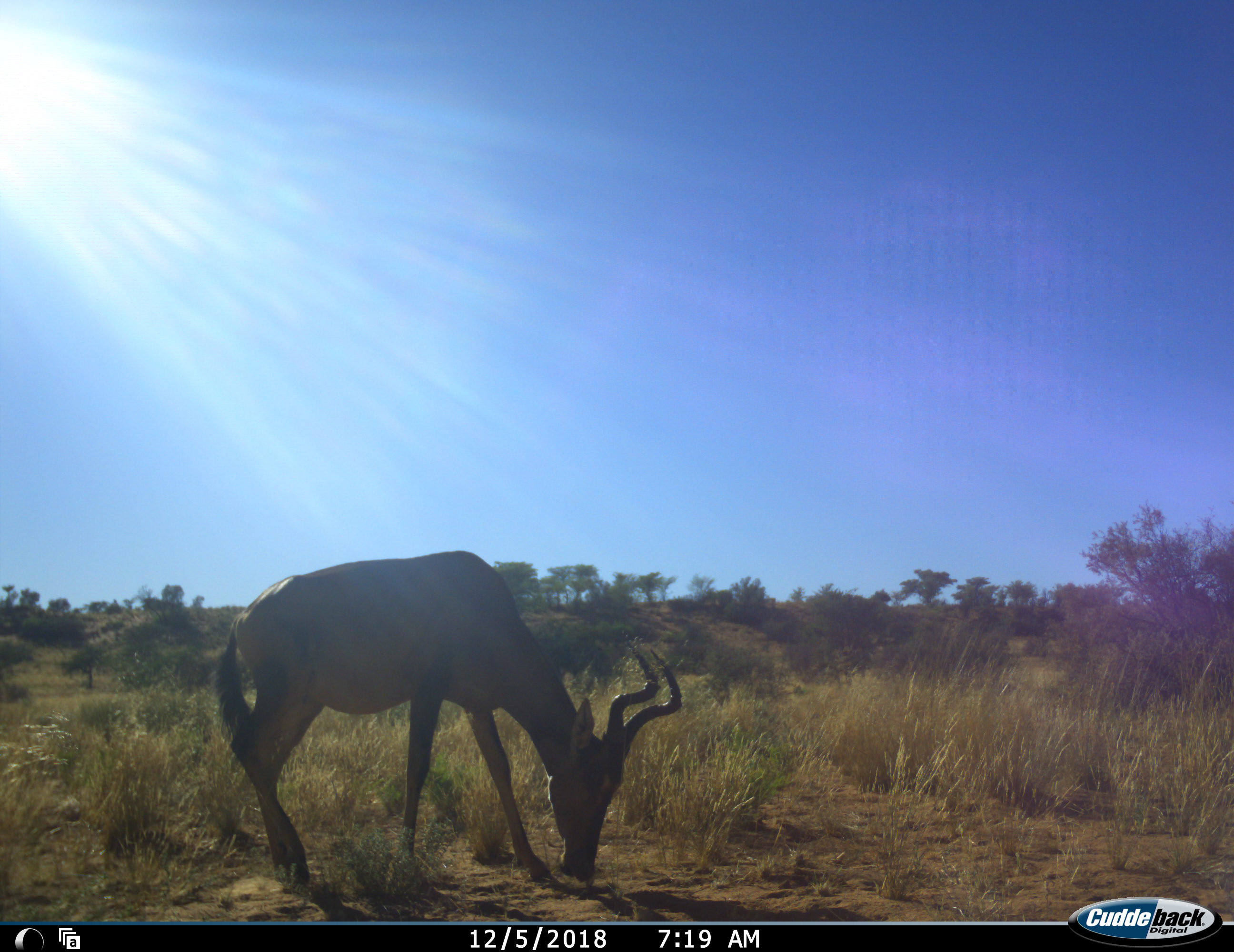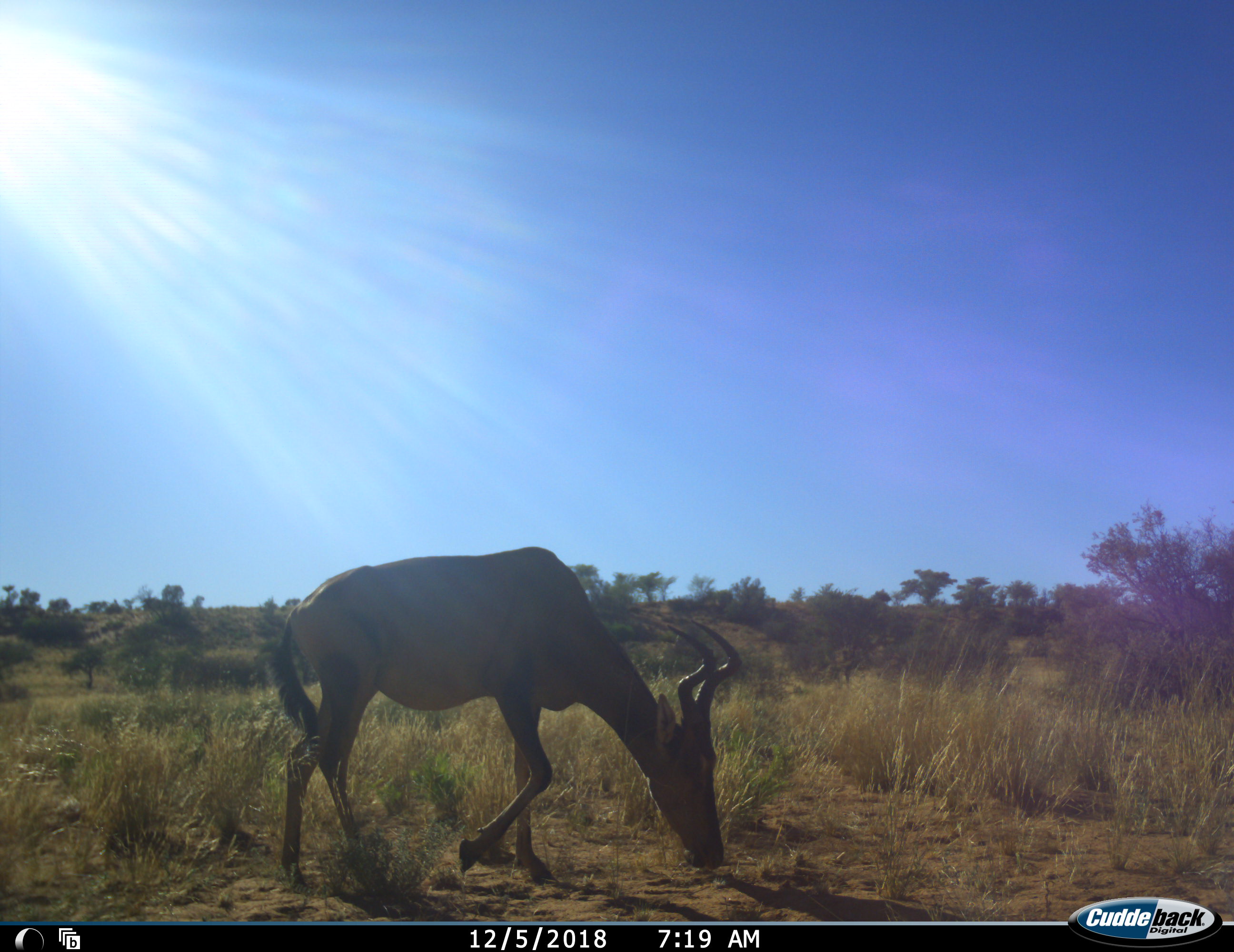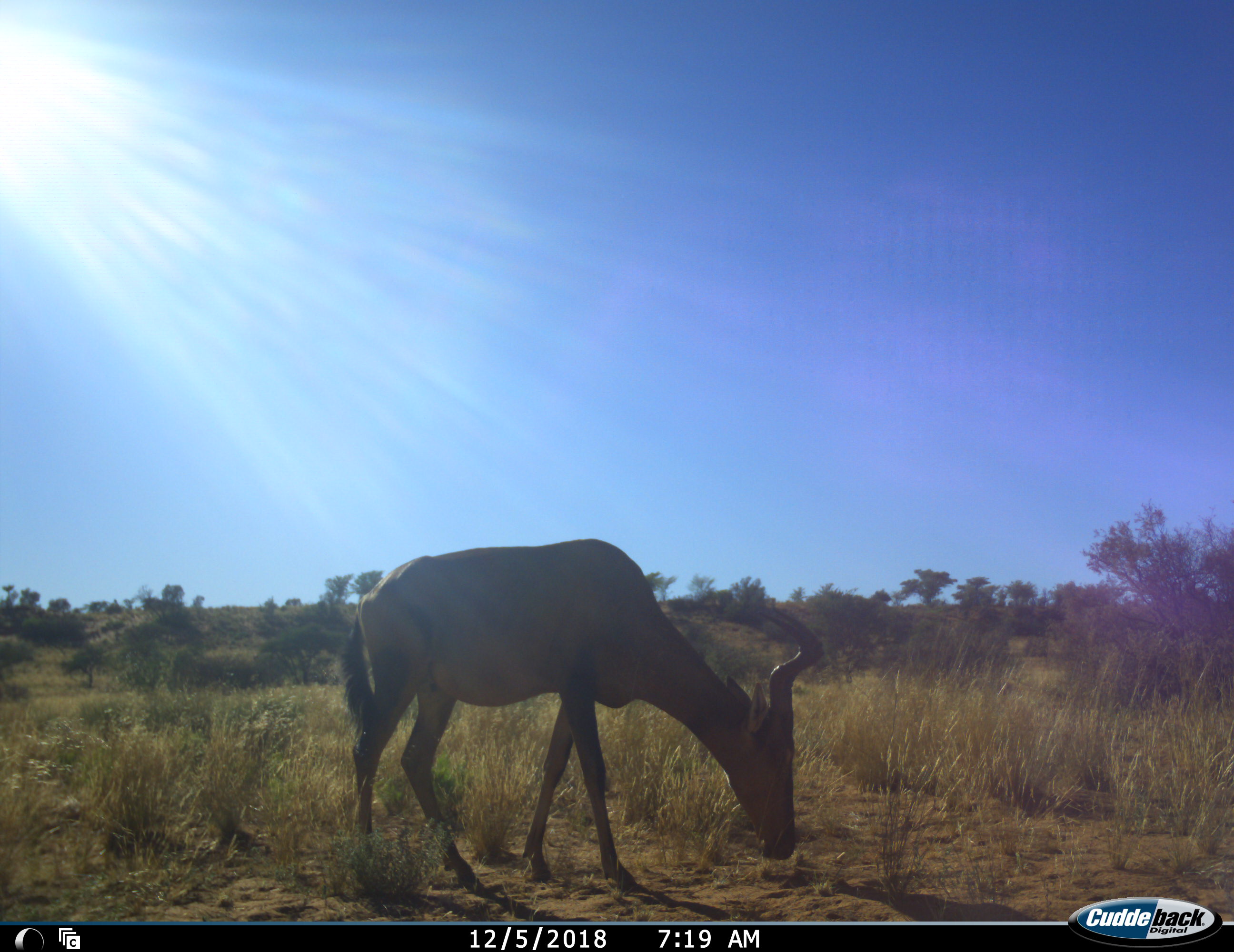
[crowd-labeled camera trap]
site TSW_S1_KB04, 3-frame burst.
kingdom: Animalia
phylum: Chordata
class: Mammalia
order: Artiodactyla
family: Bovidae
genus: Alcelaphus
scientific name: Alcelaphus buselaphus caama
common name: red hartebeest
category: hartebeestred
Hartebeestred (red hartebeest) (Alcelaphus buselaphus caama), count 1. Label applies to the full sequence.